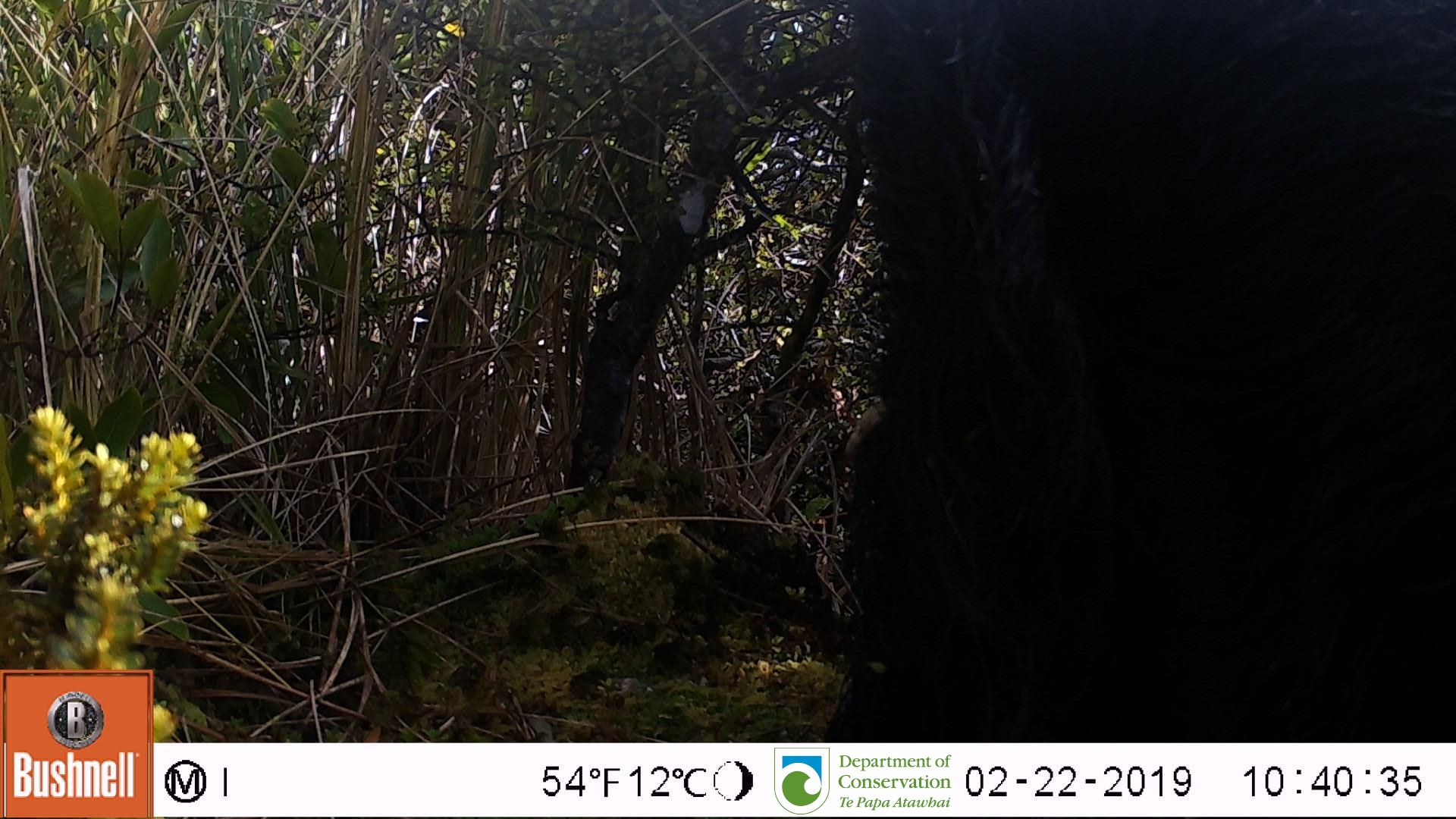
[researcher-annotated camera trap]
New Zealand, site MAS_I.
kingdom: Animalia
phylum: Chordata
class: Mammalia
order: Artiodactyla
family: Suidae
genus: Sus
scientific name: Sus scrofa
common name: pig